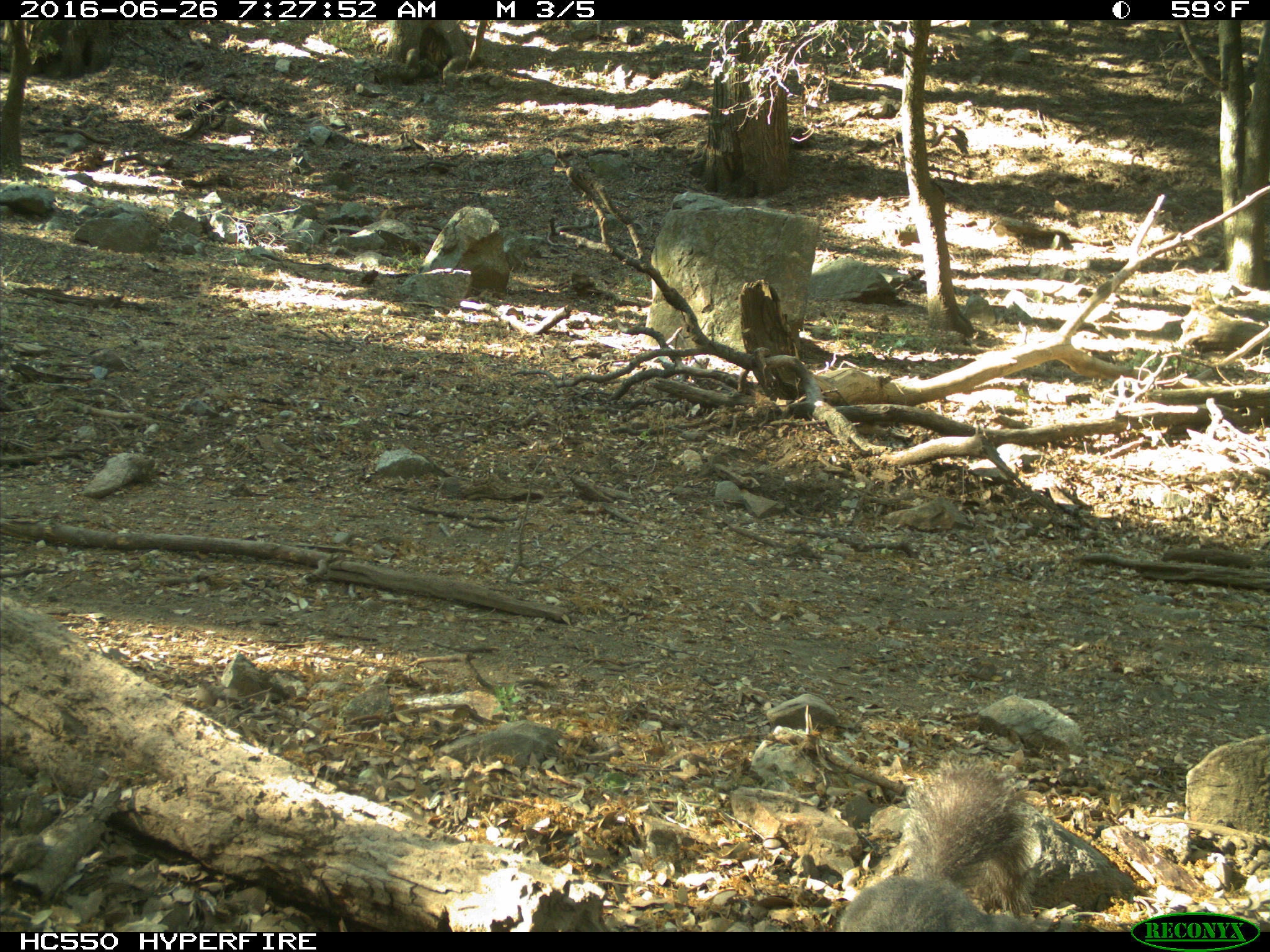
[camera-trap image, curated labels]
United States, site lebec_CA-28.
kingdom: Animalia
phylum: Chordata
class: Mammalia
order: Rodentia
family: Sciuridae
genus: Sciurus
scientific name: Sciurus carolinensis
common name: eastern gray squirrel